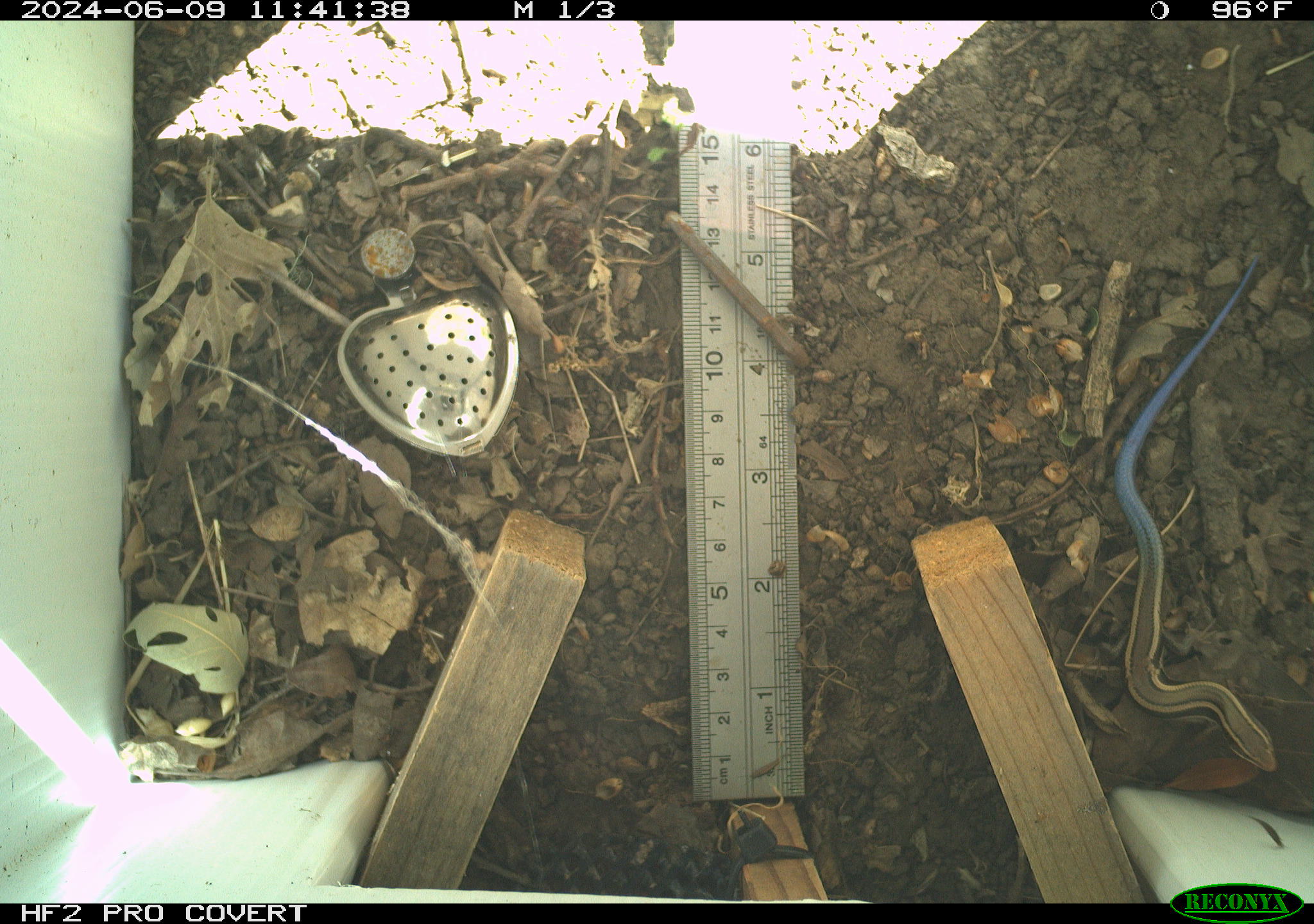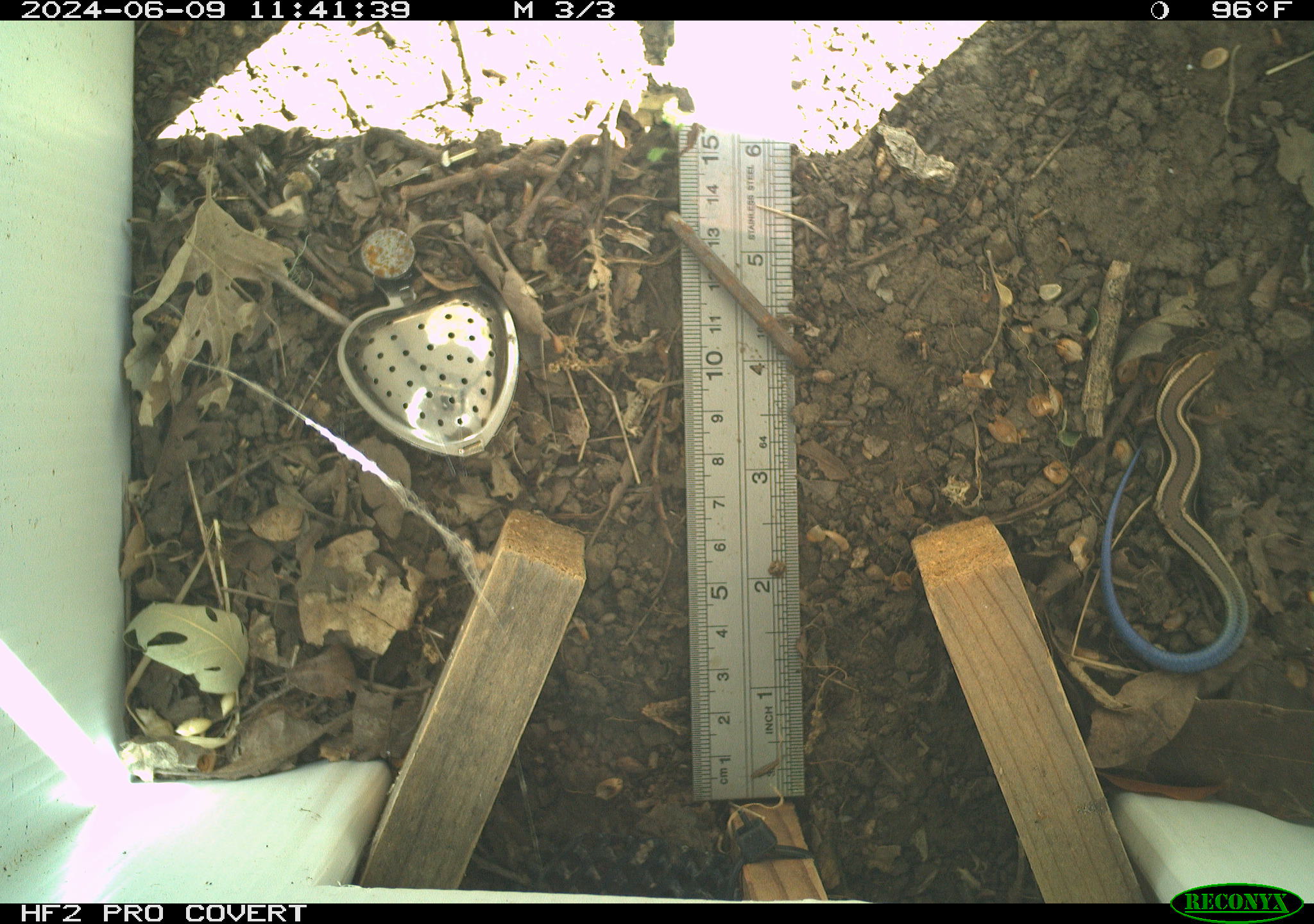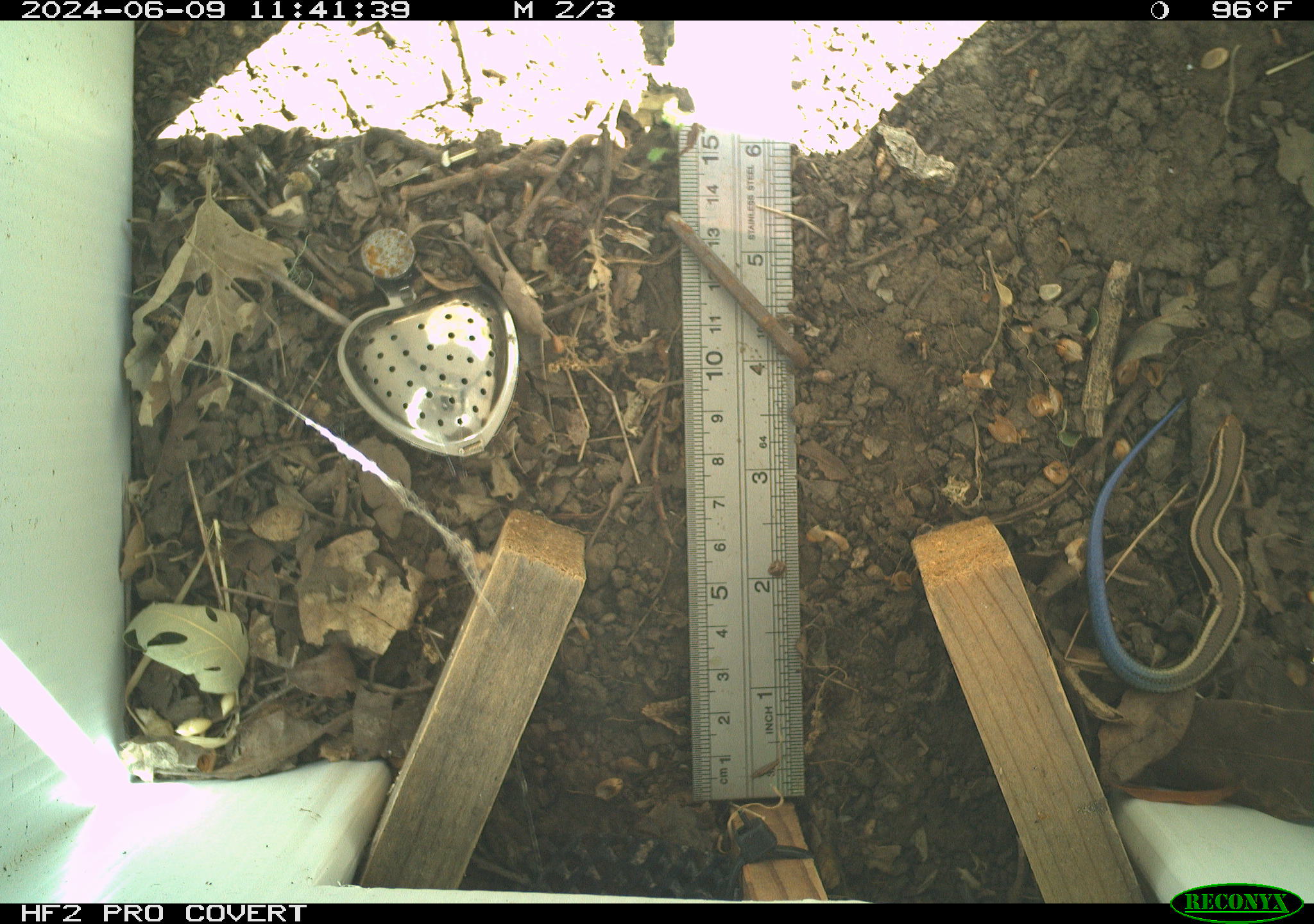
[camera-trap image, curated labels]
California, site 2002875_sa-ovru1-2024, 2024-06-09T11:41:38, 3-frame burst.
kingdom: Animalia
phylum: Chordata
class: Reptilia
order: Squamata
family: Scincidae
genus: Plestiodon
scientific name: Plestiodon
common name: blue-tailed skinks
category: plestiodon species